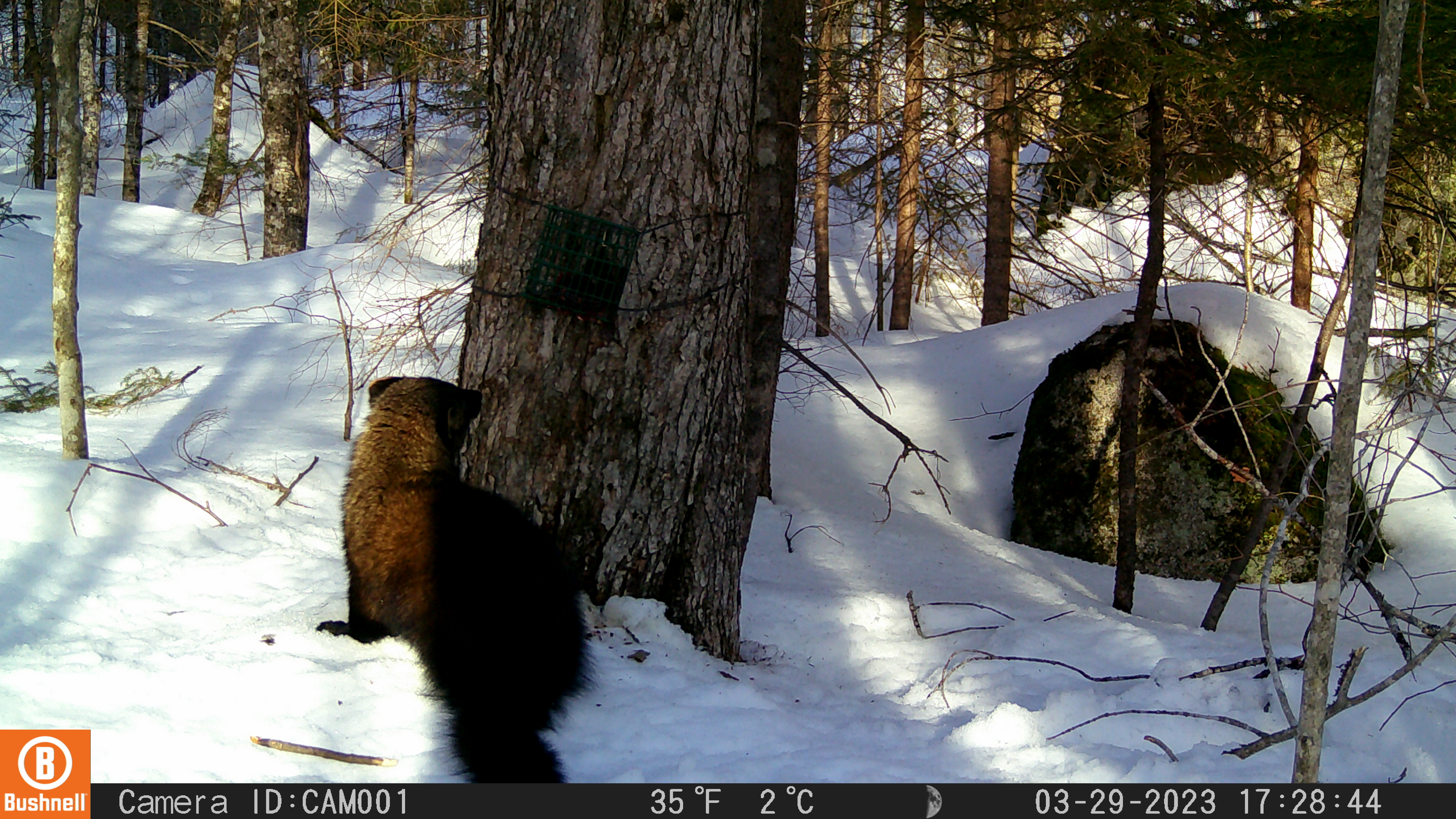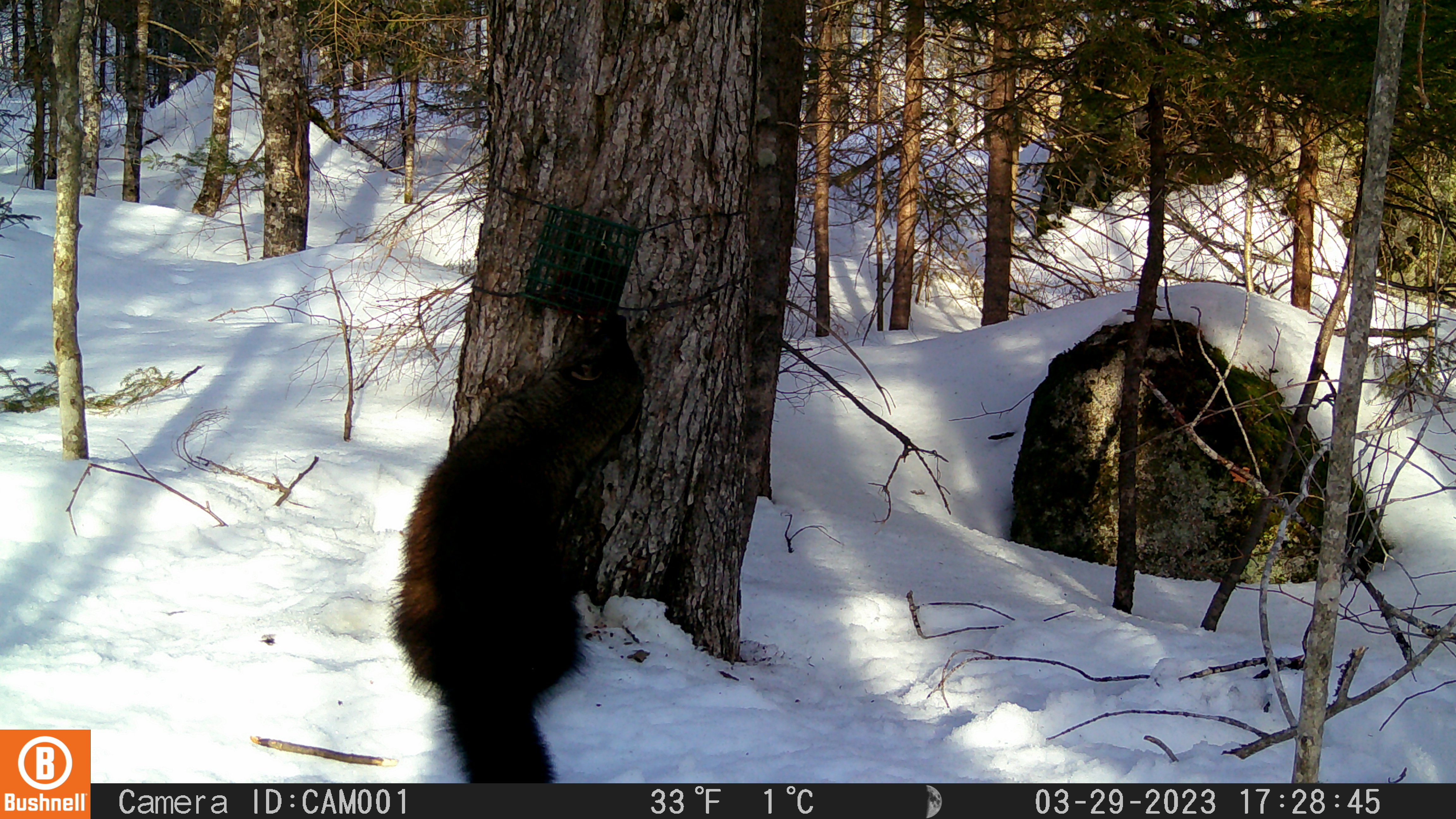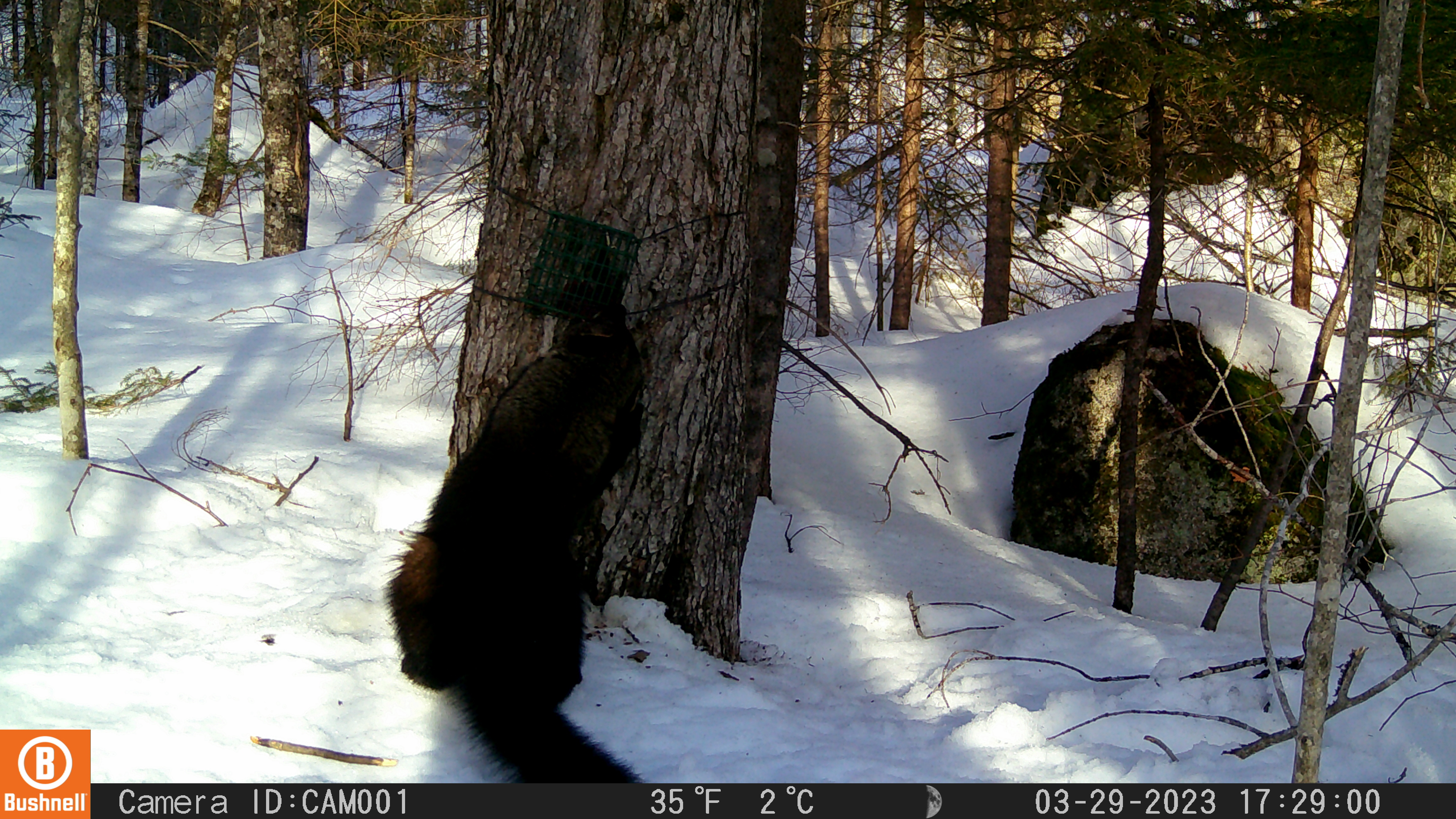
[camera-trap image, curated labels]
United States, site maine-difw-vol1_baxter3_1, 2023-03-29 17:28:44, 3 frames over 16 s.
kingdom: Animalia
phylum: Chordata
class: Mammalia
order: Carnivora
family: Mustelidae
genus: Pekania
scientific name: Pekania pennanti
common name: fisher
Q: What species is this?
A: Fisher (Pekania pennanti).